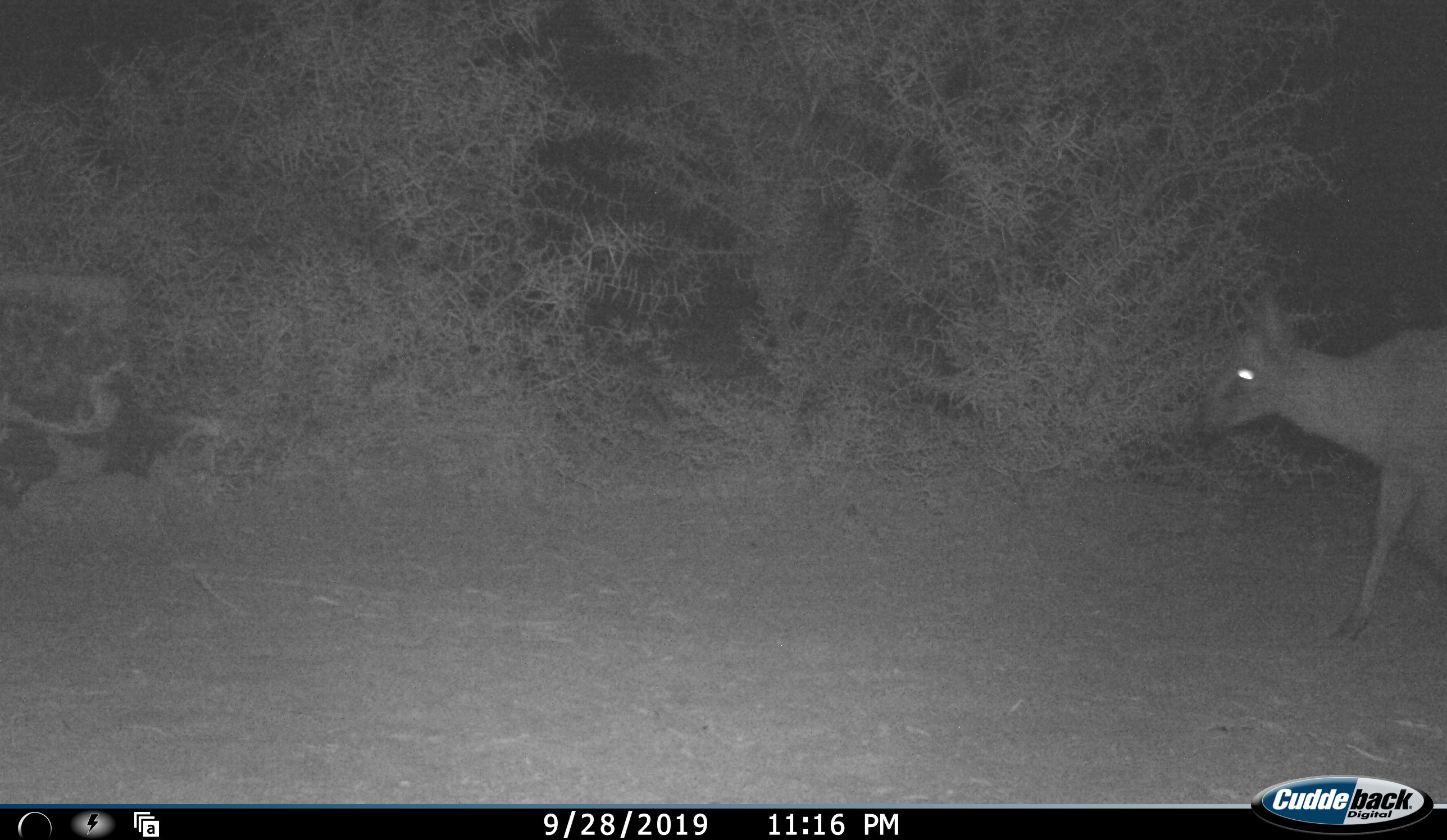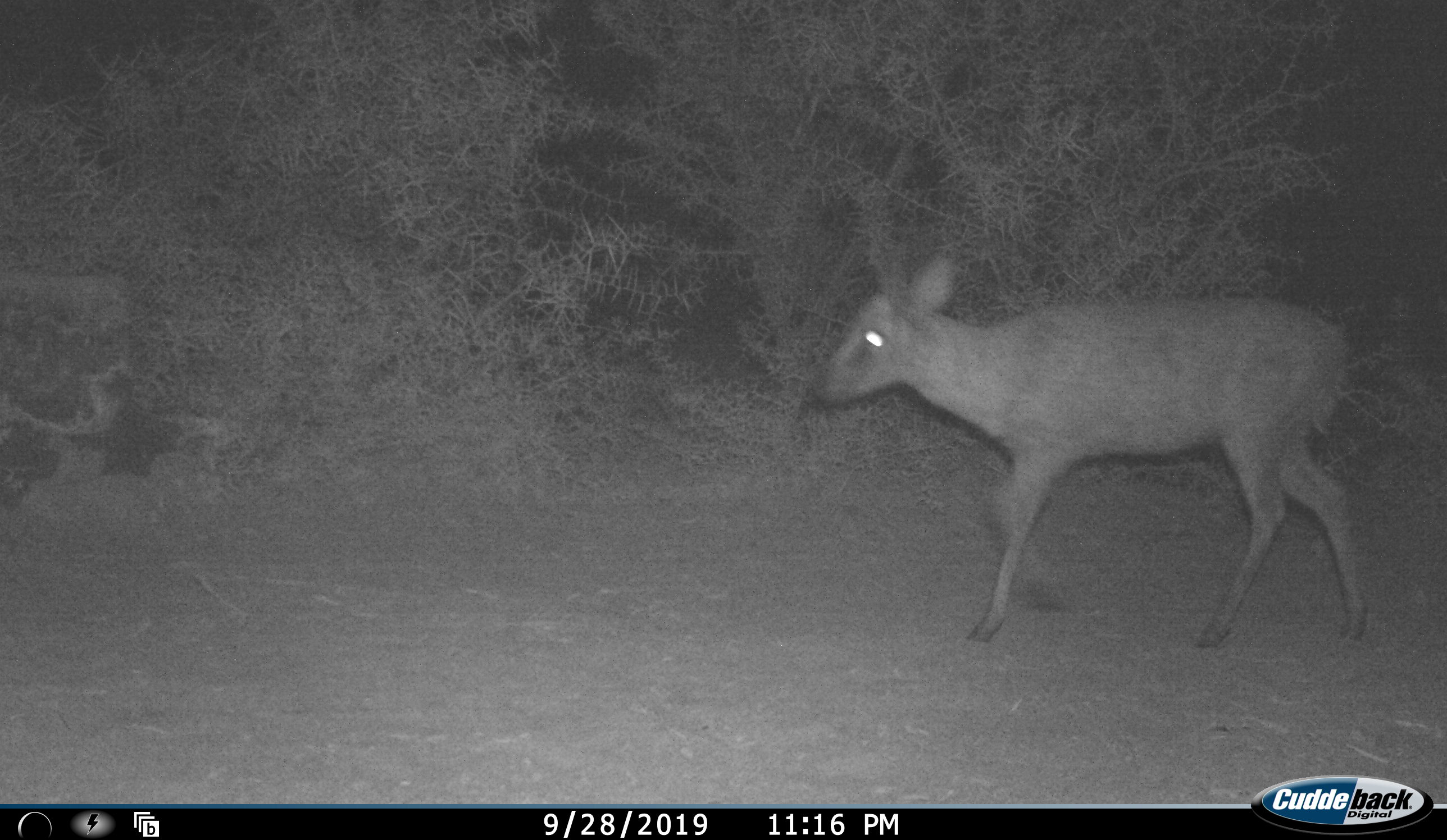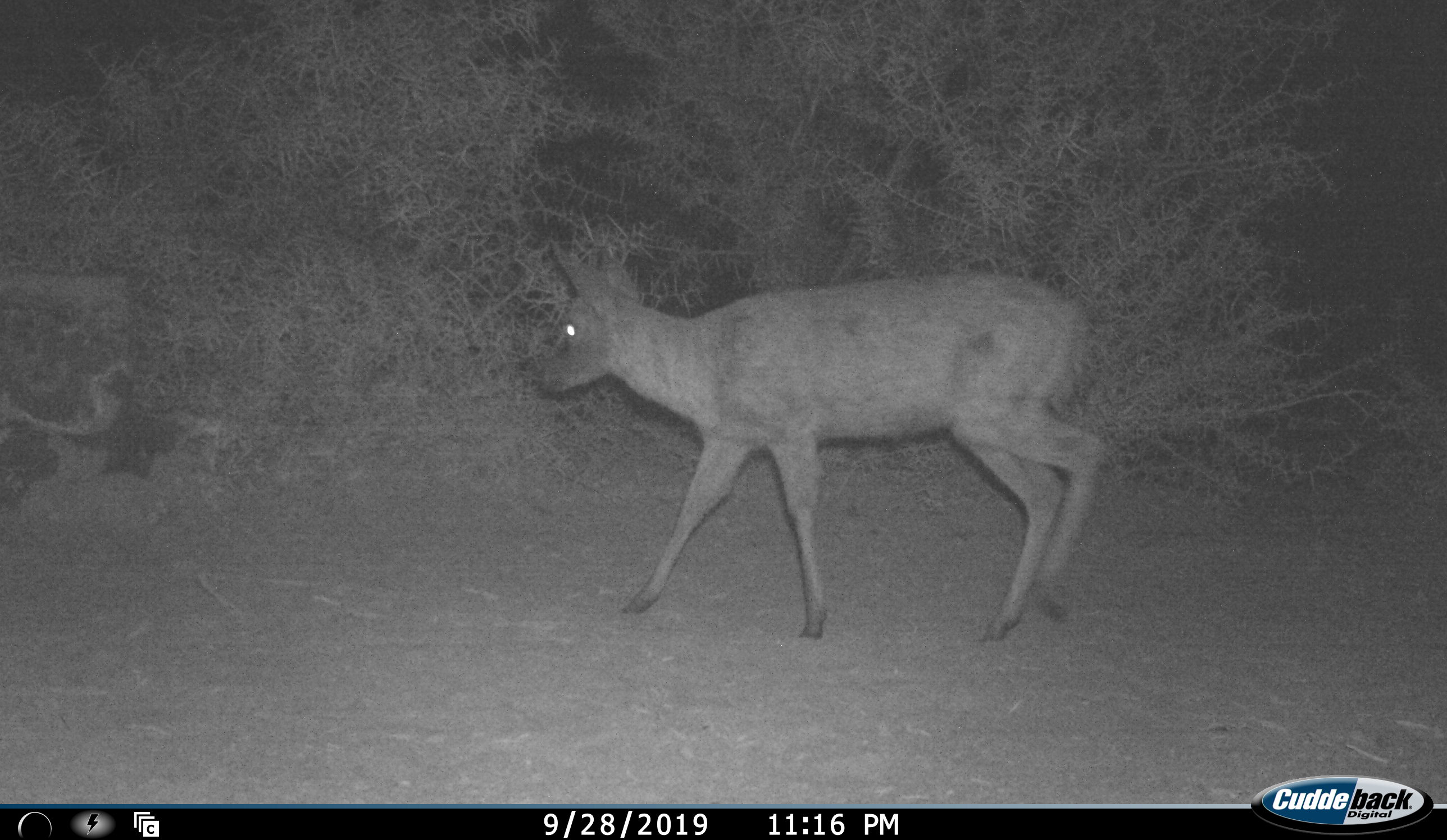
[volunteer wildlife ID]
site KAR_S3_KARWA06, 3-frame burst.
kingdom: Animalia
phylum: Chordata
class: Mammalia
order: Artiodactyla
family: Bovidae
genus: Sylvicapra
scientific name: Sylvicapra grimmia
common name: common duiker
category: duikercommongrey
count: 1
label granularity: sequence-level